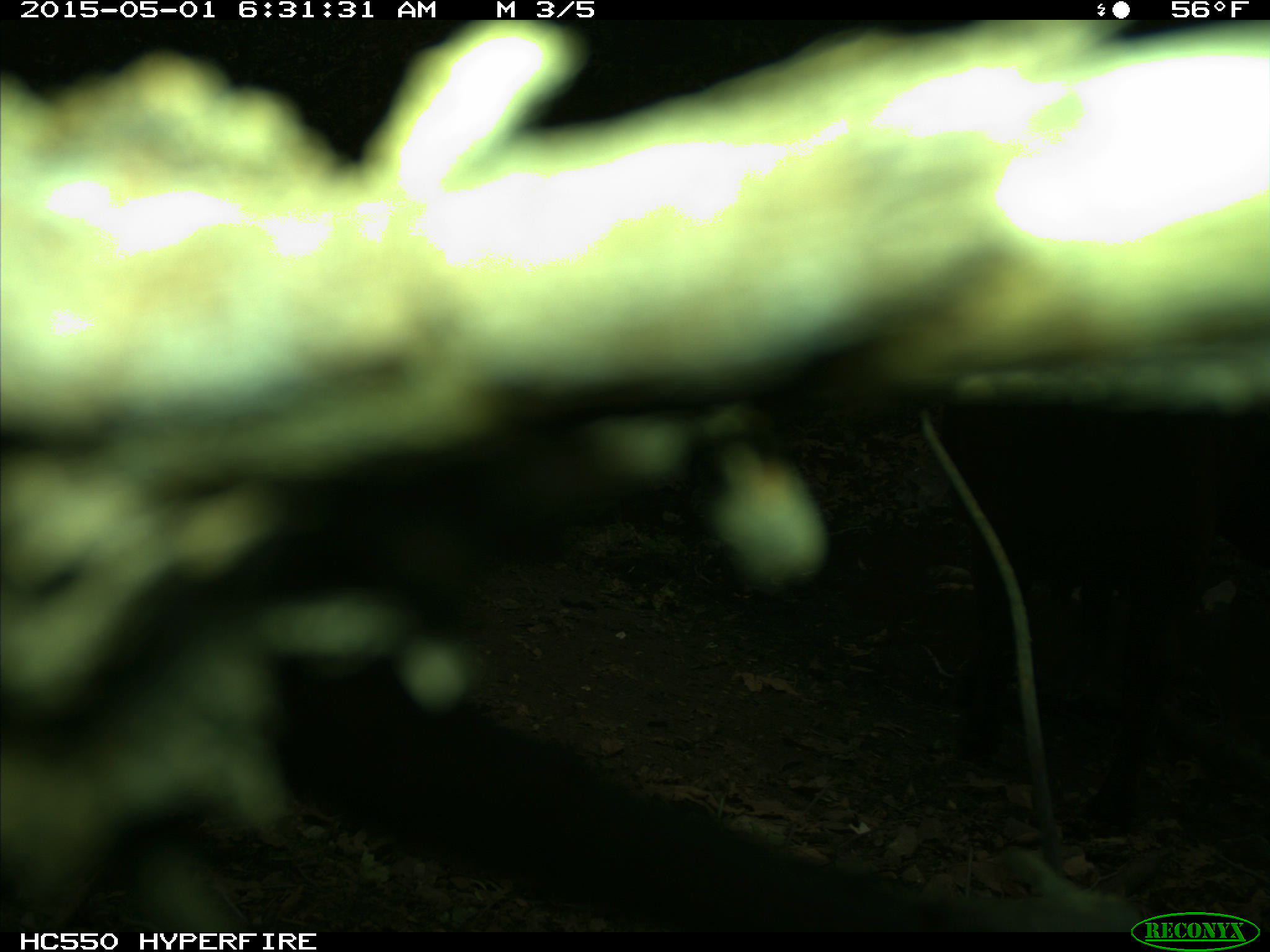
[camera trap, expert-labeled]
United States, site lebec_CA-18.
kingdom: Animalia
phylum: Chordata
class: Mammalia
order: Artiodactyla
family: Bovidae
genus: Bos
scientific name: Bos taurus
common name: domestic cow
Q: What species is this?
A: Bos taurus (domestic cow).